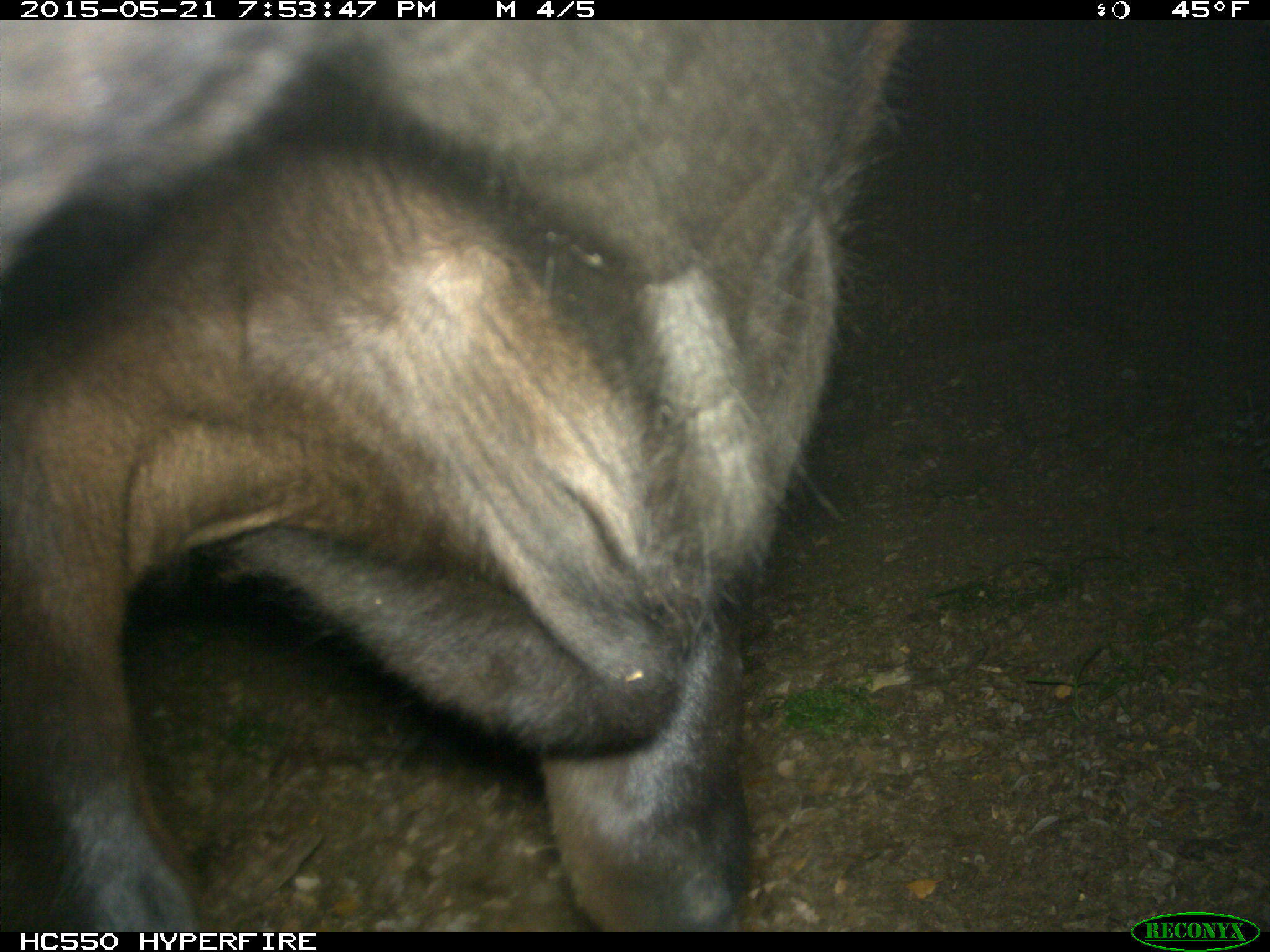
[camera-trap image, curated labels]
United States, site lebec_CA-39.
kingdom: Animalia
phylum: Chordata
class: Mammalia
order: Artiodactyla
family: Bovidae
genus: Bos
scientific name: Bos taurus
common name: domestic cow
Bos taurus (domestic cow).